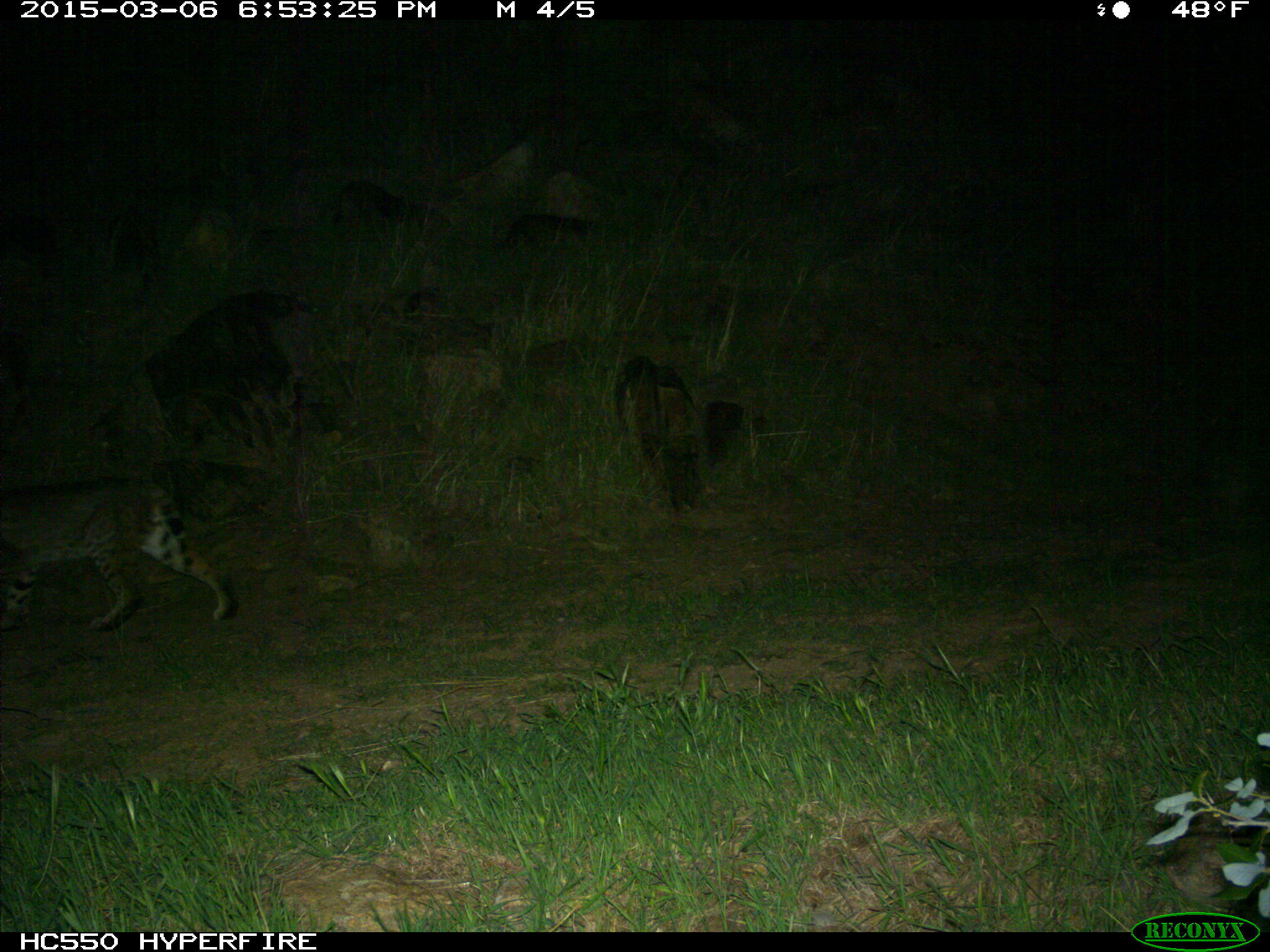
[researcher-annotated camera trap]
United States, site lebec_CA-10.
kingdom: Animalia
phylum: Chordata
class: Mammalia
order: Carnivora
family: Felidae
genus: Lynx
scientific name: Lynx rufus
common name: bobcat